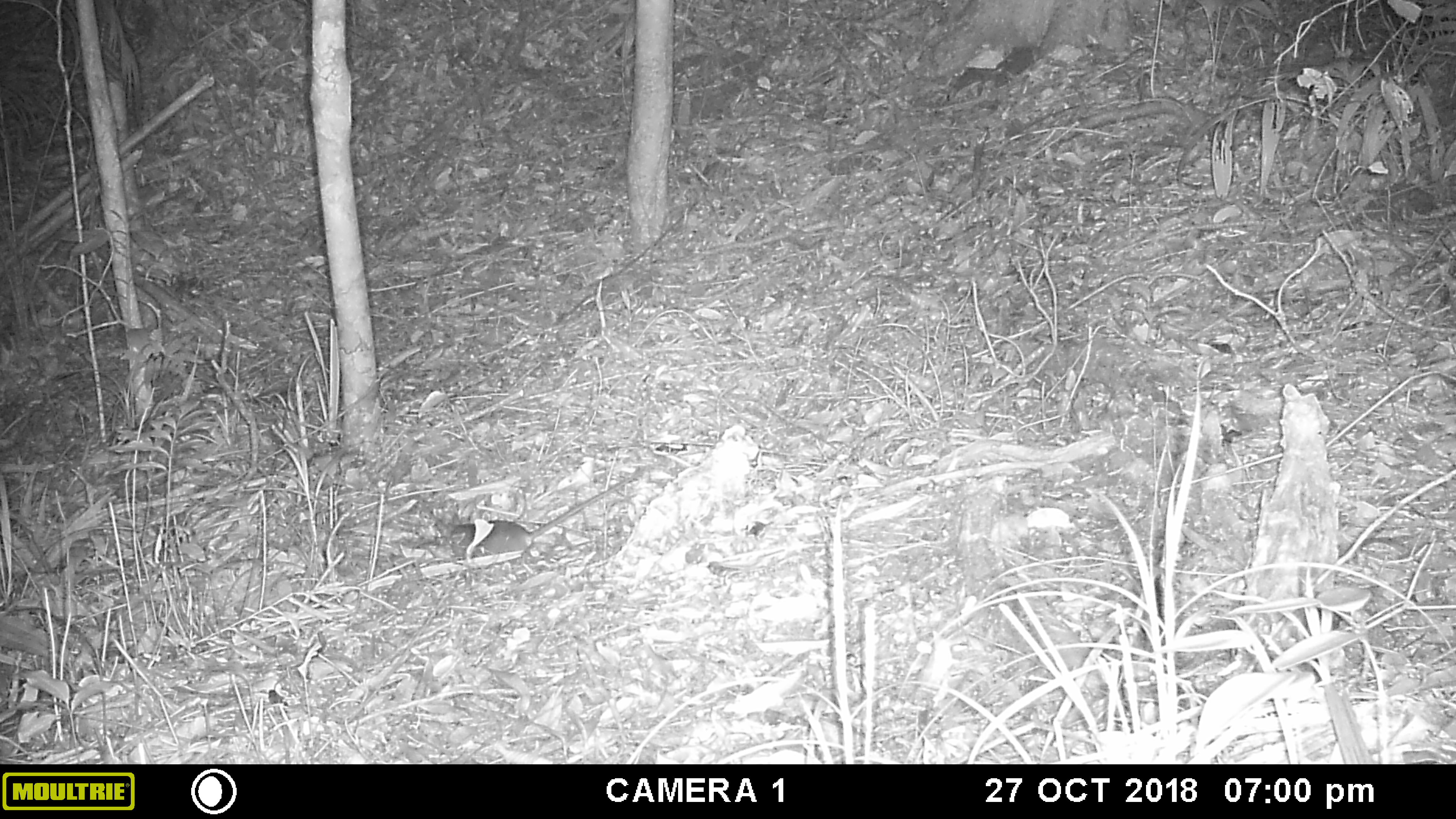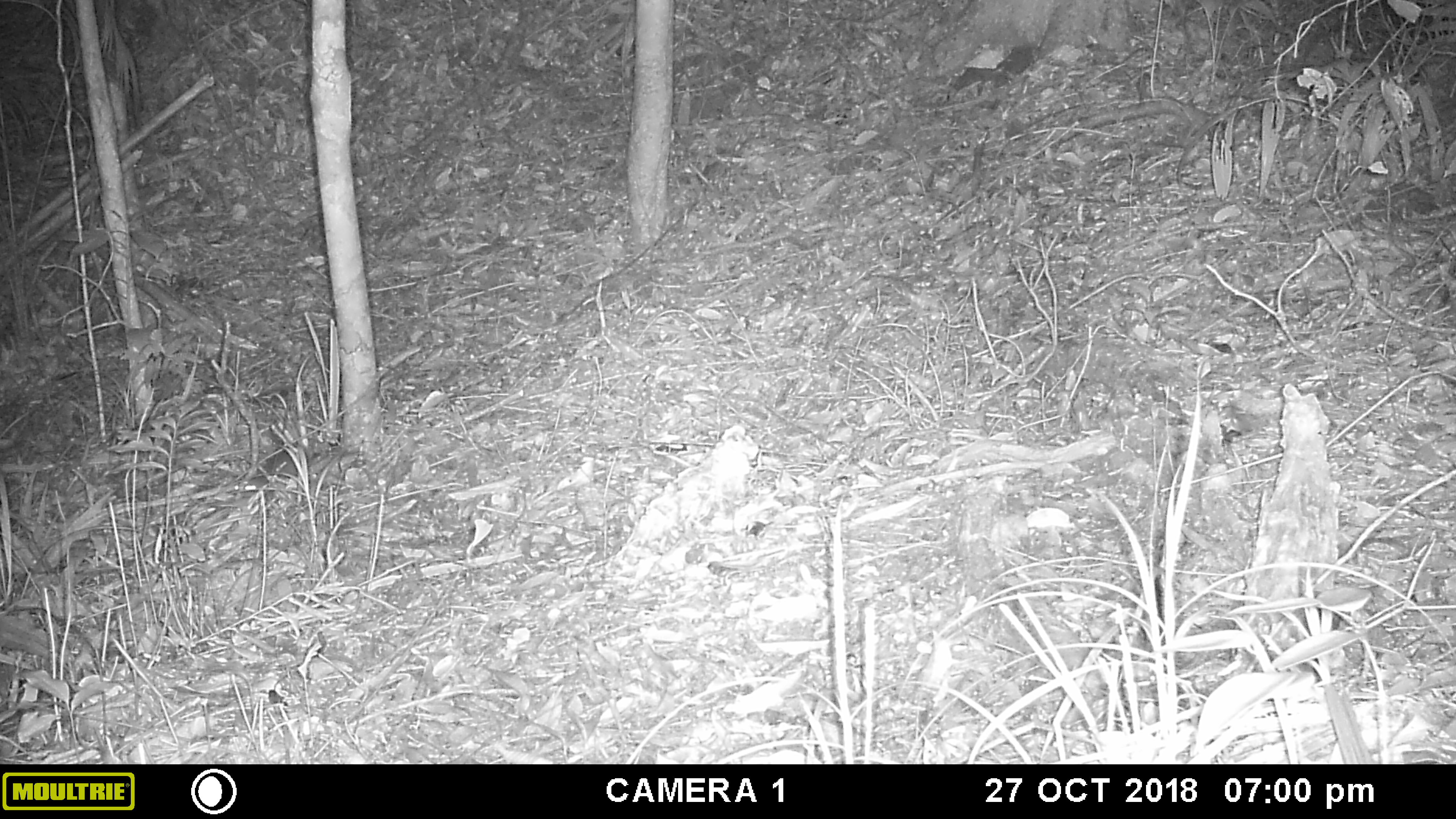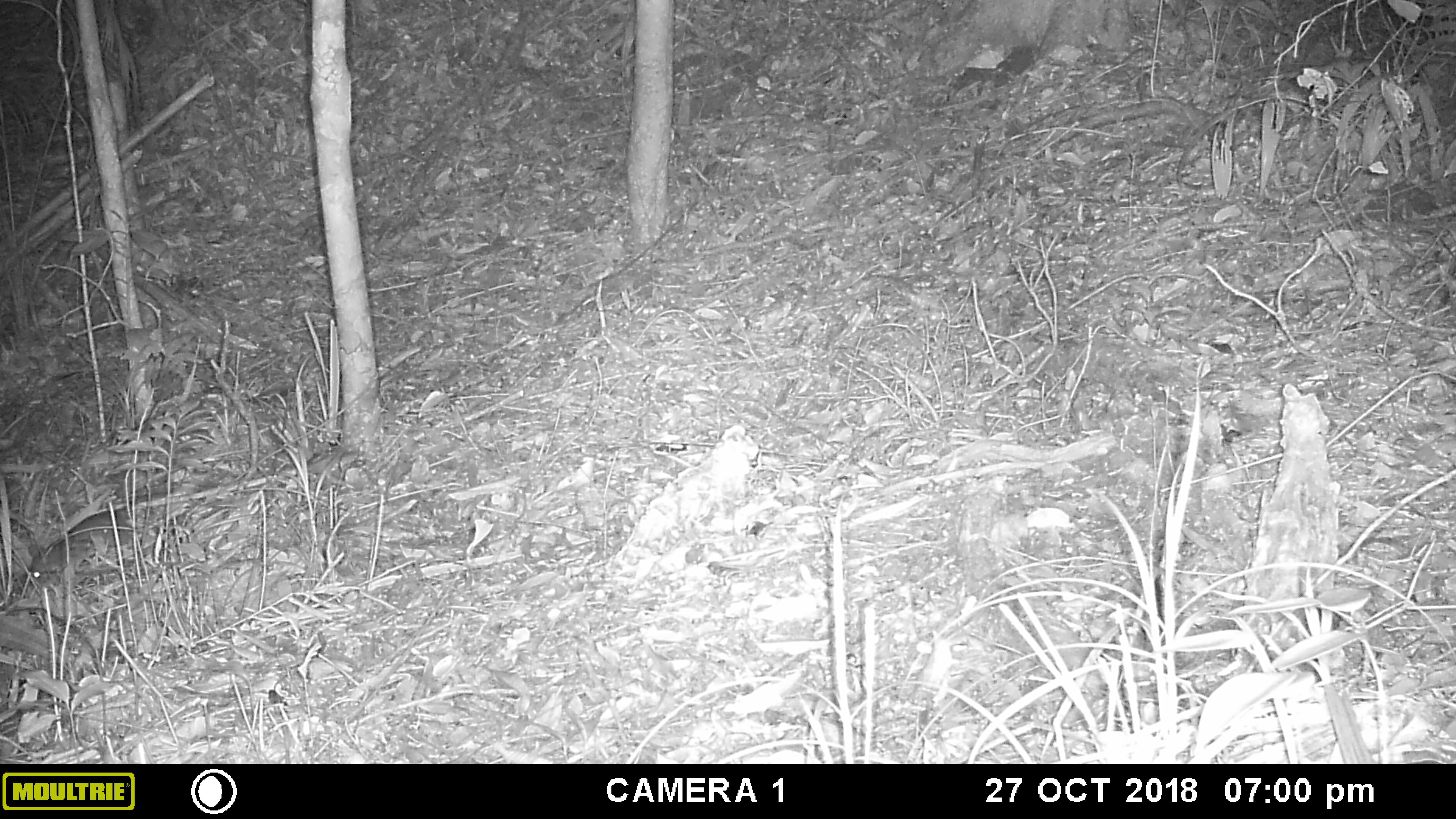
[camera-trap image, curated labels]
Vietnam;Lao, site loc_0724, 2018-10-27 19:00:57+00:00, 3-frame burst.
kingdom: Animalia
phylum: Chordata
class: Mammalia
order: Rodentia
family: Muridae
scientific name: Muridae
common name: old-world mice and rats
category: unidentified murid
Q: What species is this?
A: Unidentified murid (old-world mice and rats) (Muridae).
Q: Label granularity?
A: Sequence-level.